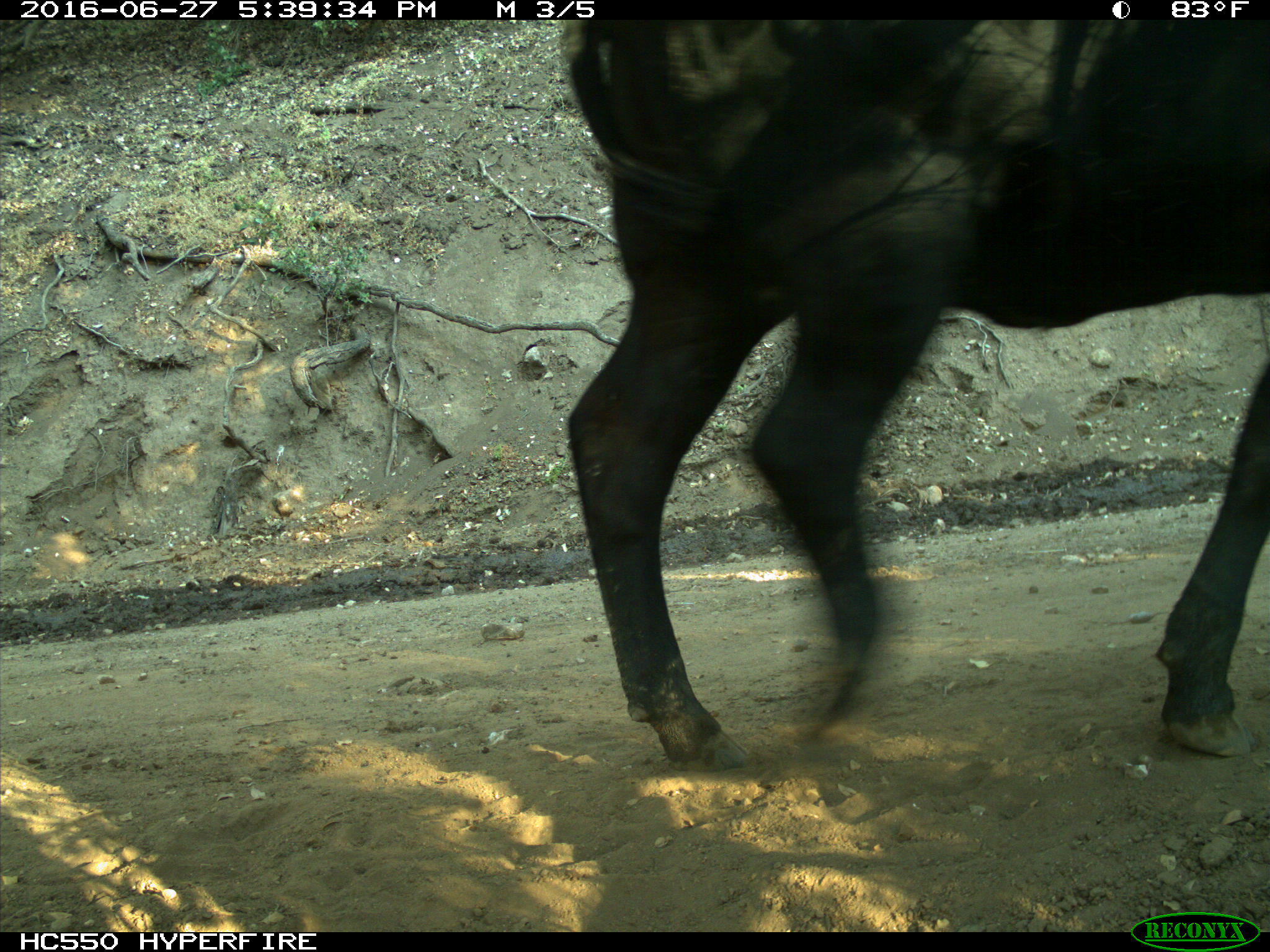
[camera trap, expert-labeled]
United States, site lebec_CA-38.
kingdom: Animalia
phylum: Chordata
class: Mammalia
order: Artiodactyla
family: Bovidae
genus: Bos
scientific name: Bos taurus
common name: domestic cow